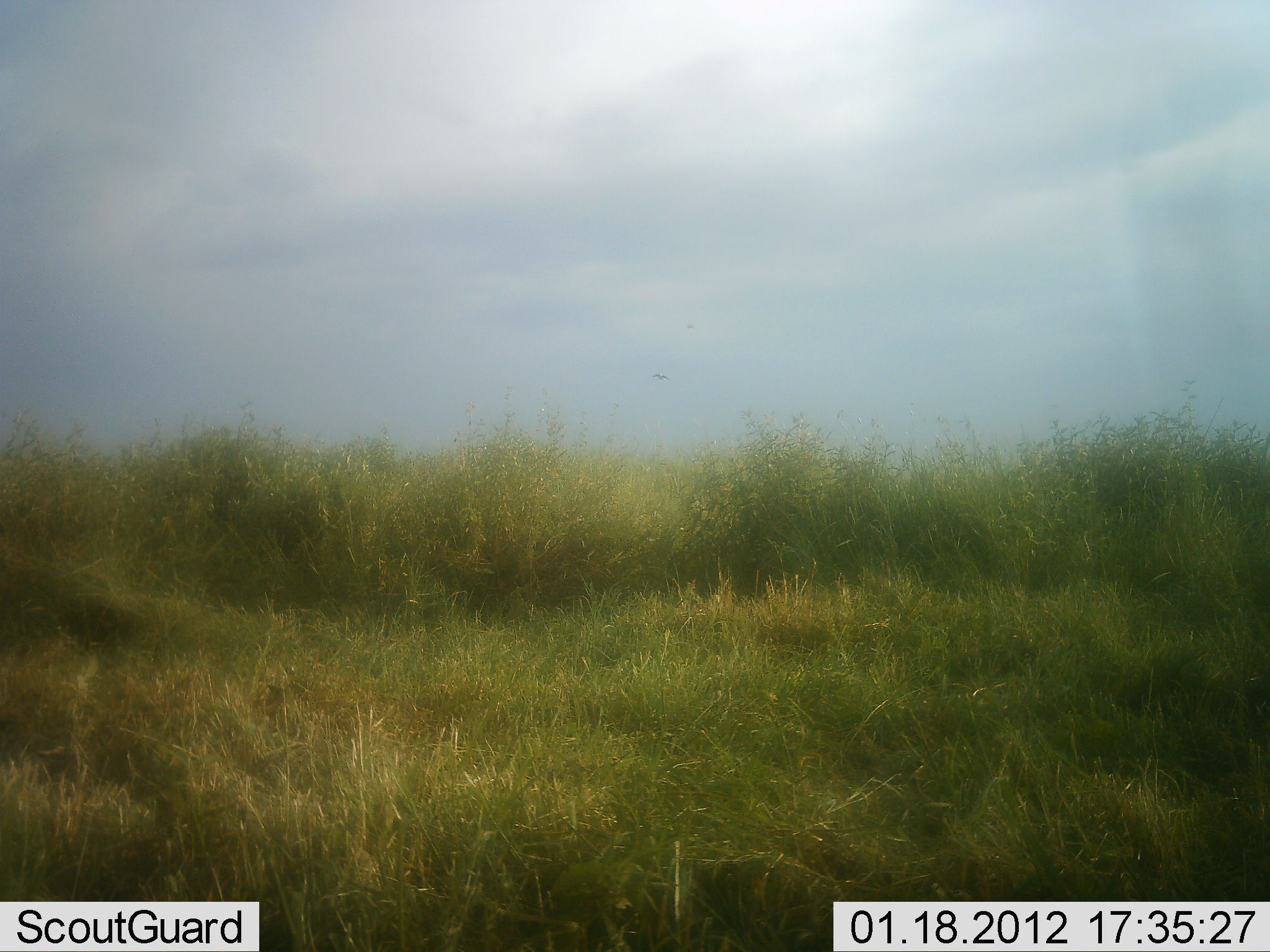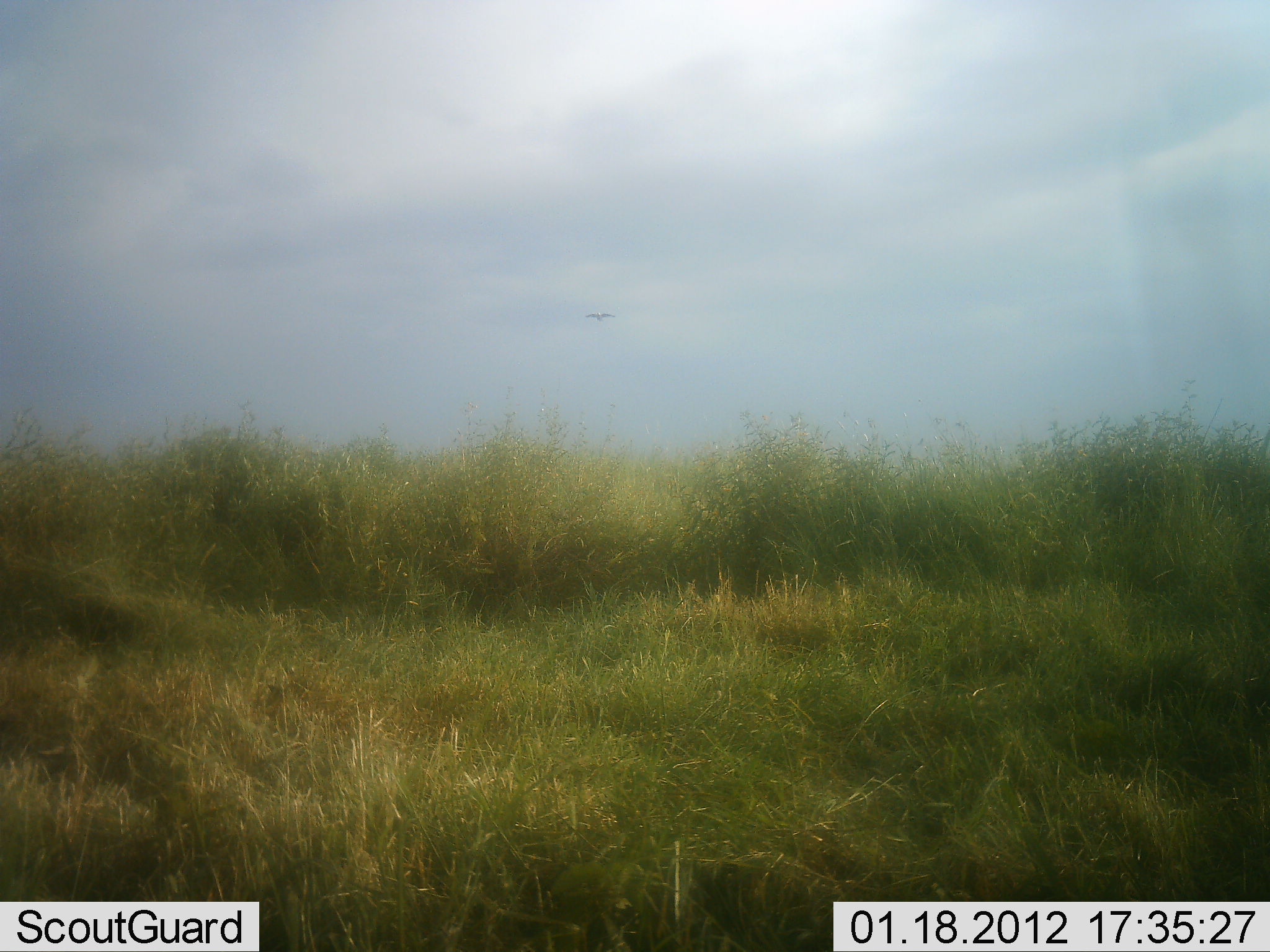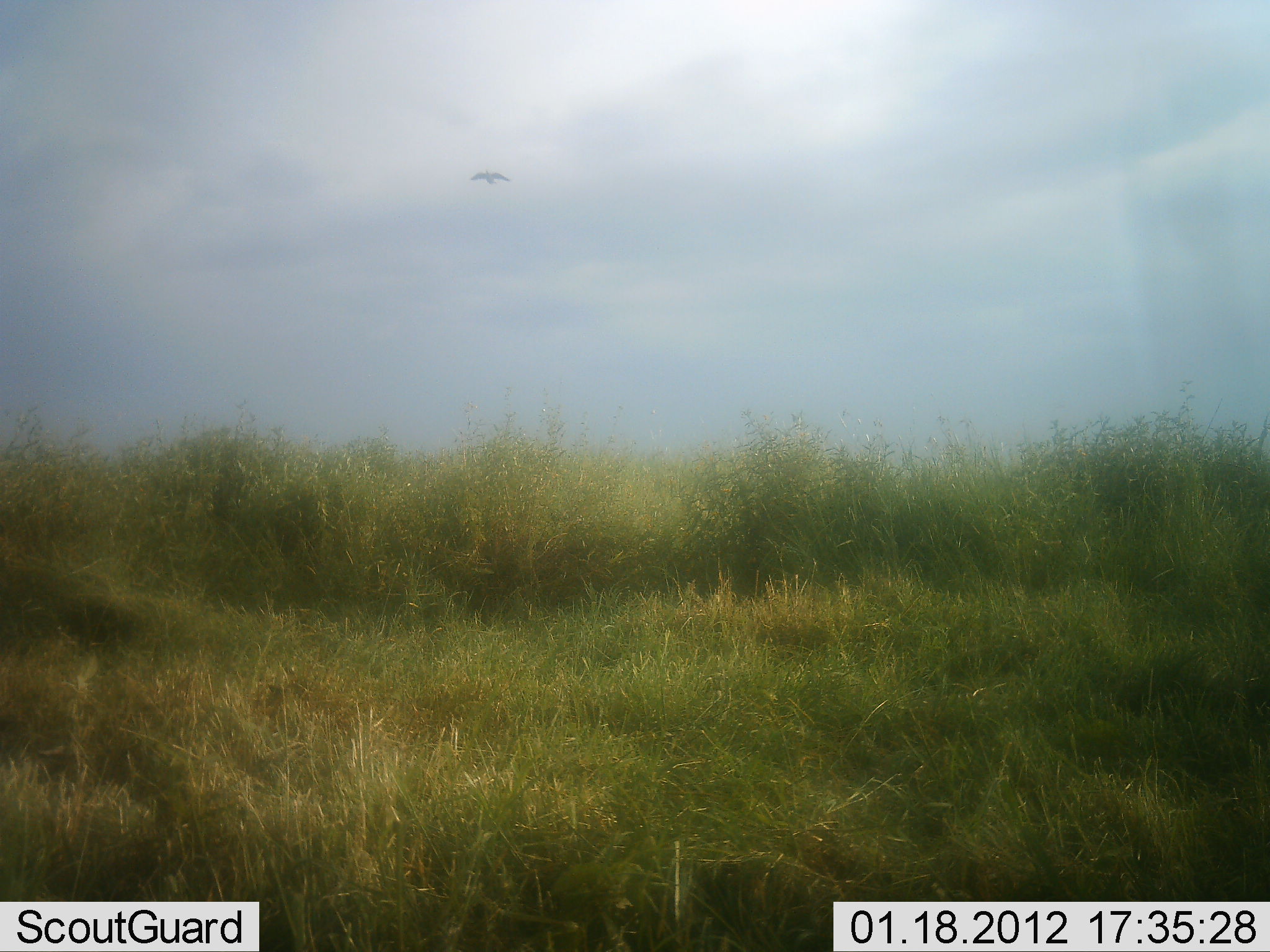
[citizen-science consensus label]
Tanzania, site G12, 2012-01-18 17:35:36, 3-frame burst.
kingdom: Animalia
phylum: Chordata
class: Aves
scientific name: Aves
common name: bird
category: otherbird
Otherbird (bird) (Aves), count 1. Behavior (volunteer vote fractions): standing 0%, resting 0%, moving 100%, interacting 0%. Young present (vote fraction): 0%. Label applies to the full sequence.